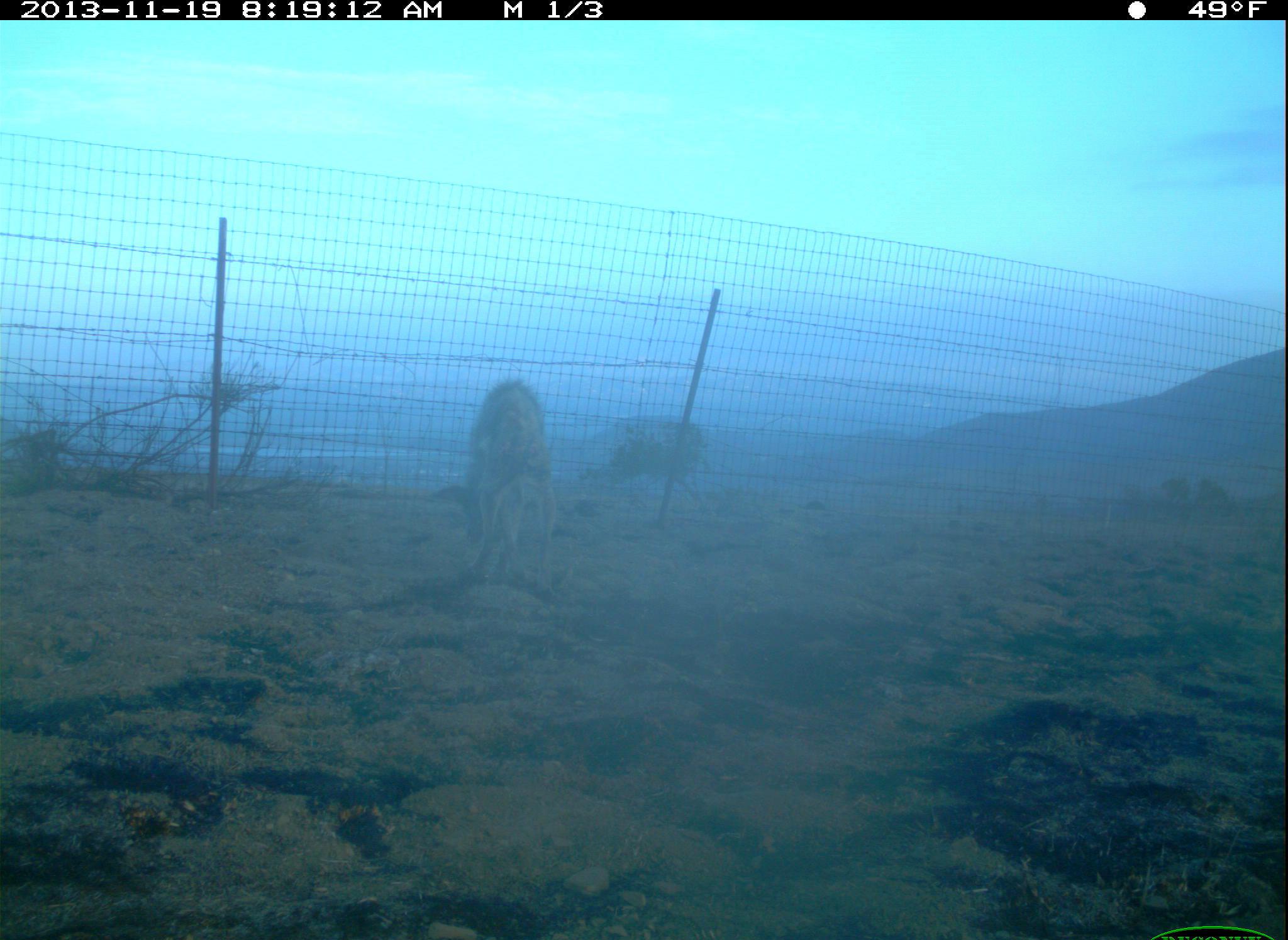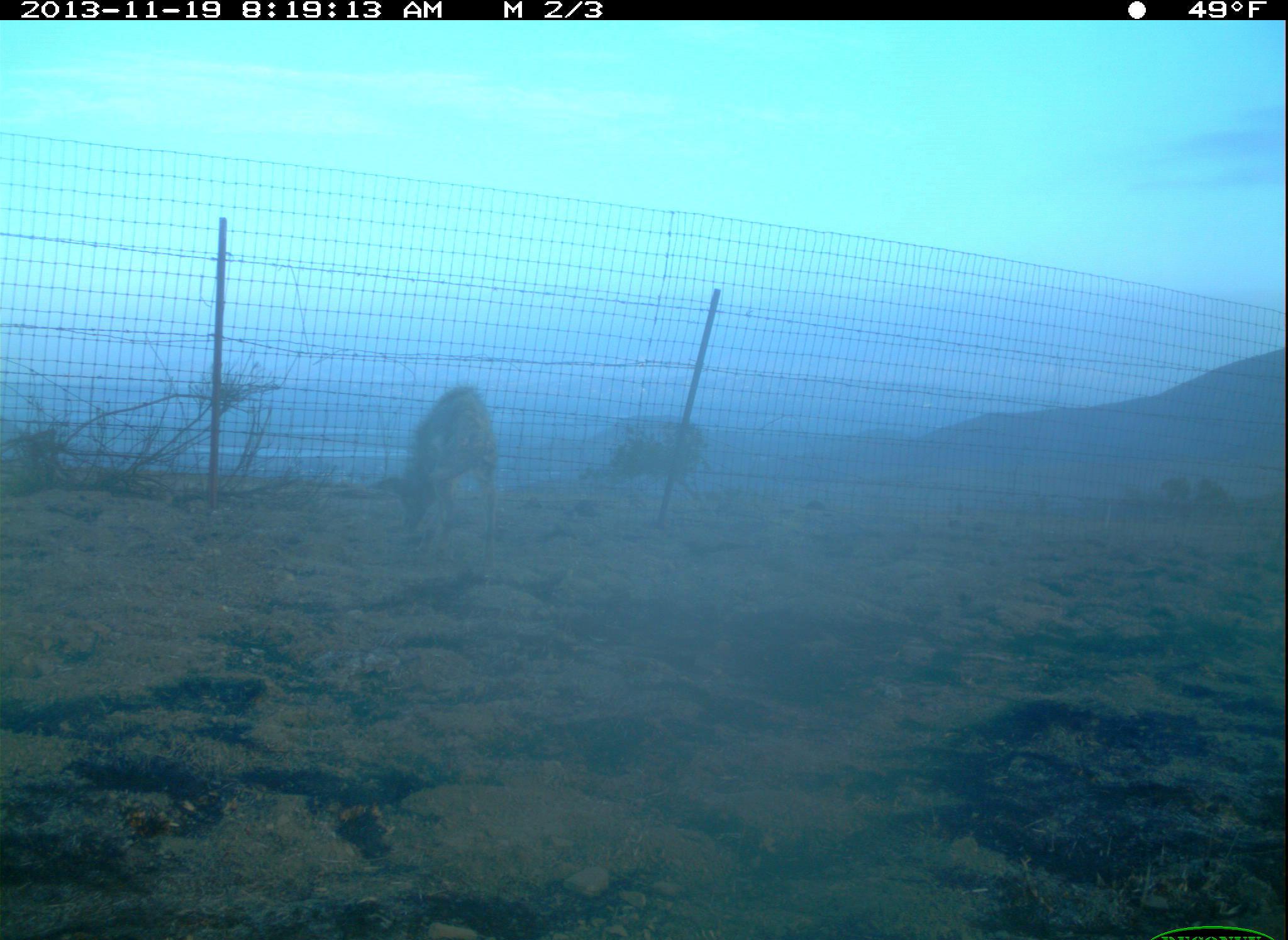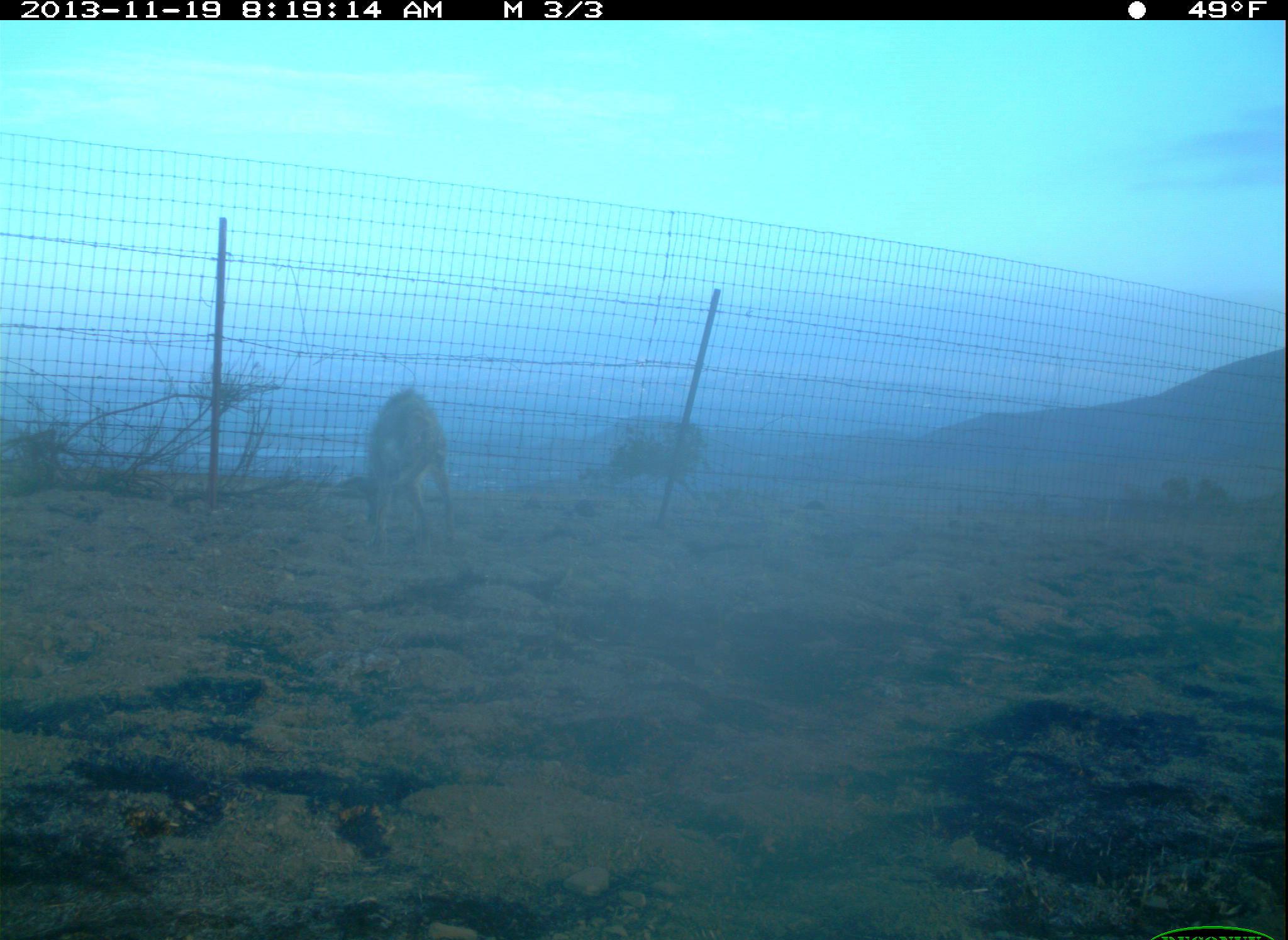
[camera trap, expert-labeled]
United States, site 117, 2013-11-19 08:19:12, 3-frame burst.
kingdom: Animalia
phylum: Chordata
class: Mammalia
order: Carnivora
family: Canidae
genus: Canis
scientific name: Canis latrans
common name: coyote